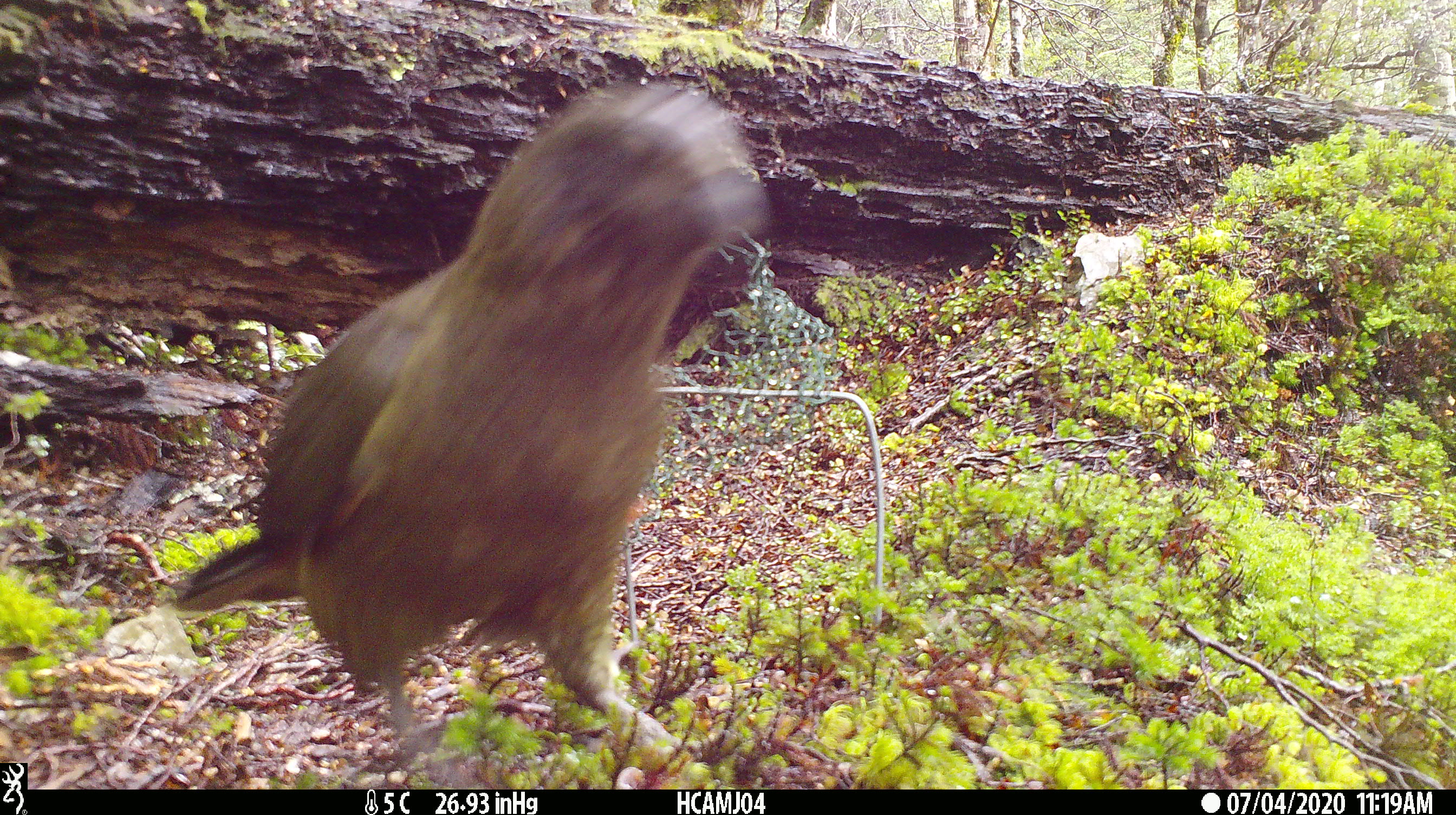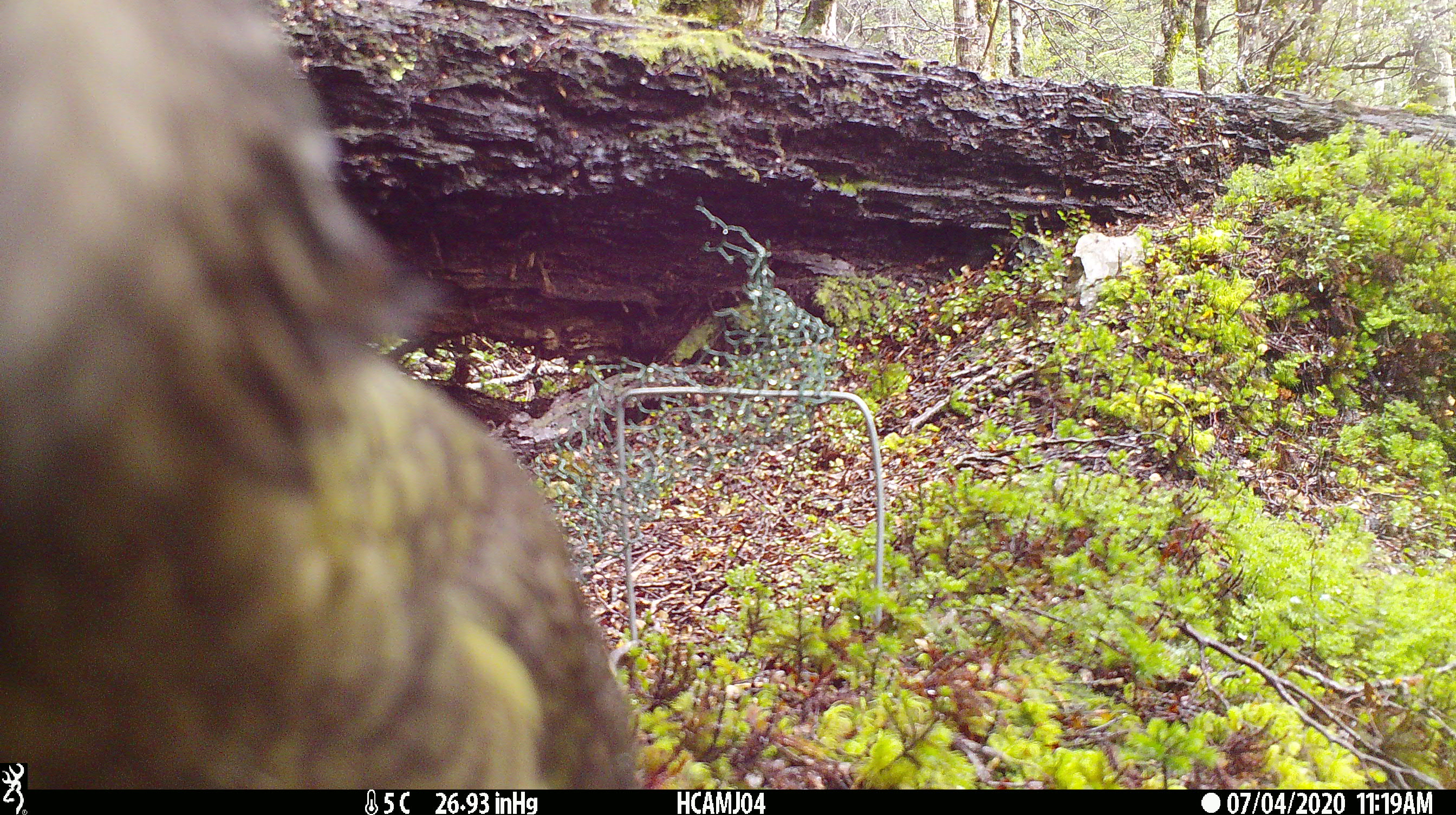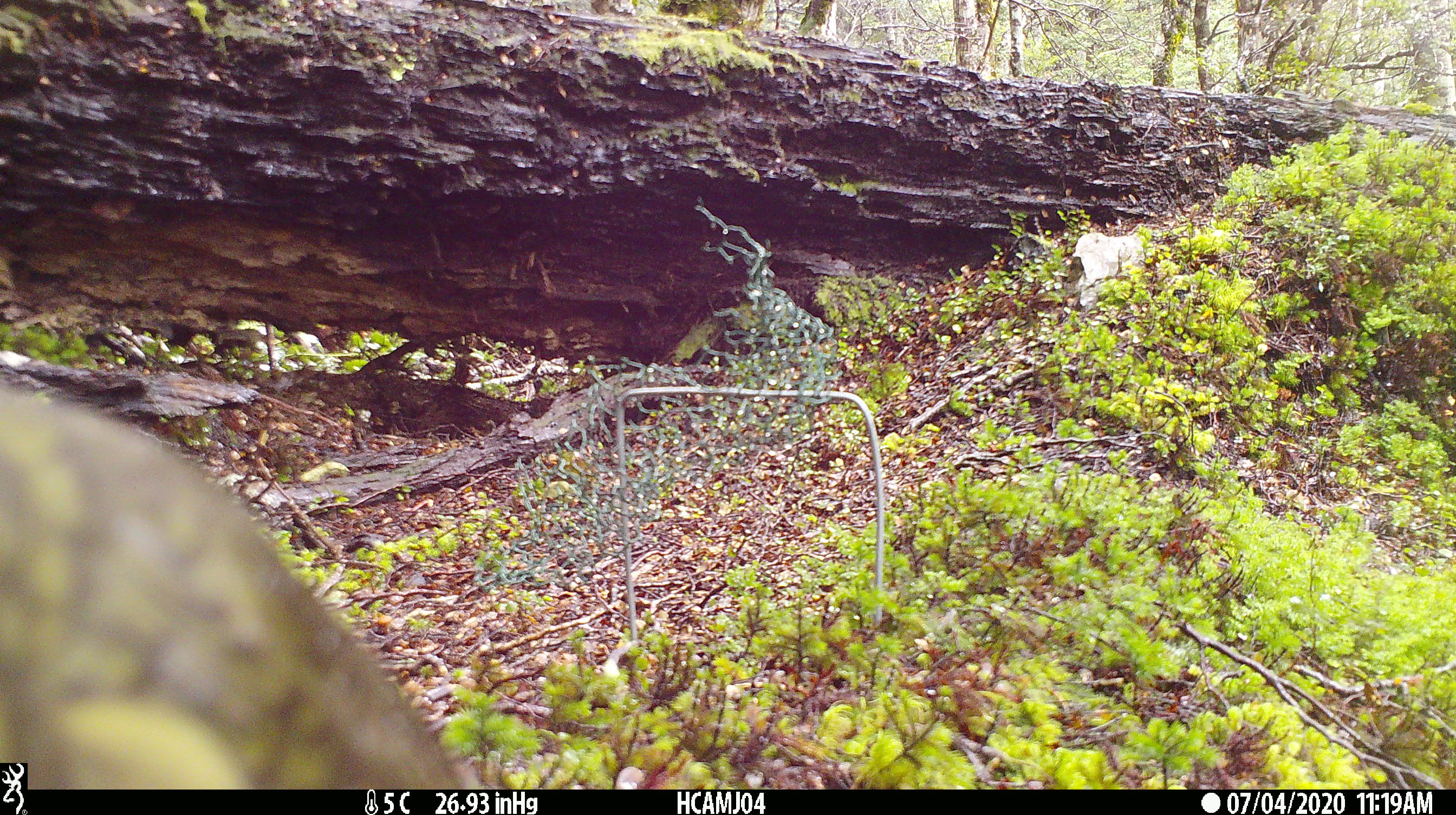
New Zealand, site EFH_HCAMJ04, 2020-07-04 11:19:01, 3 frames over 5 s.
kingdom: Animalia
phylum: Chordata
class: Aves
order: Psittaciformes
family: Strigopidae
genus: Nestor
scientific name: Nestor notabilis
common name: kea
Kea (Nestor notabilis).